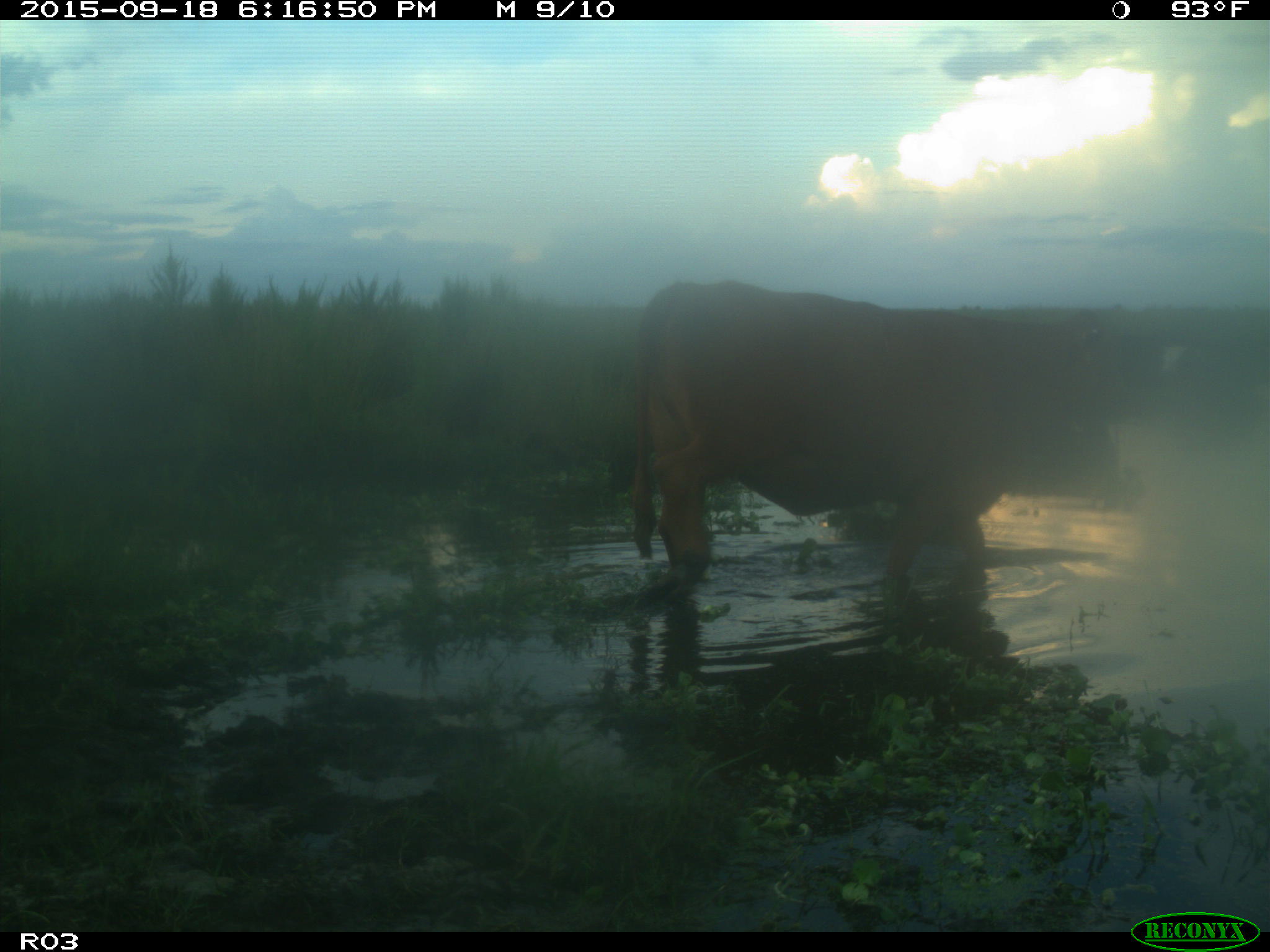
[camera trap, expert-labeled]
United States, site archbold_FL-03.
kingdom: Animalia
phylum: Chordata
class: Mammalia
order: Artiodactyla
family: Bovidae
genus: Bos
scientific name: Bos taurus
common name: domestic cow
Bos taurus (domestic cow).